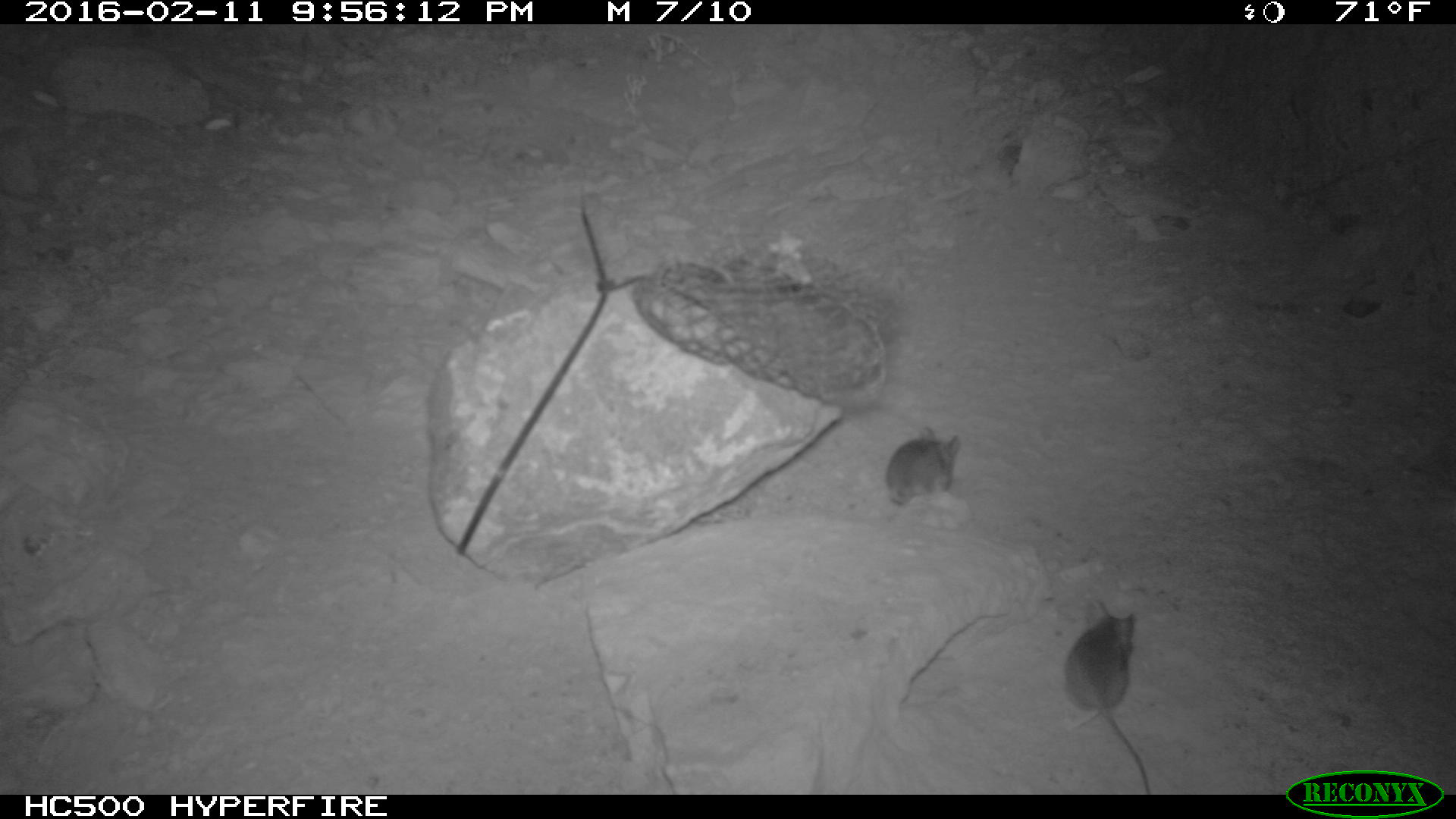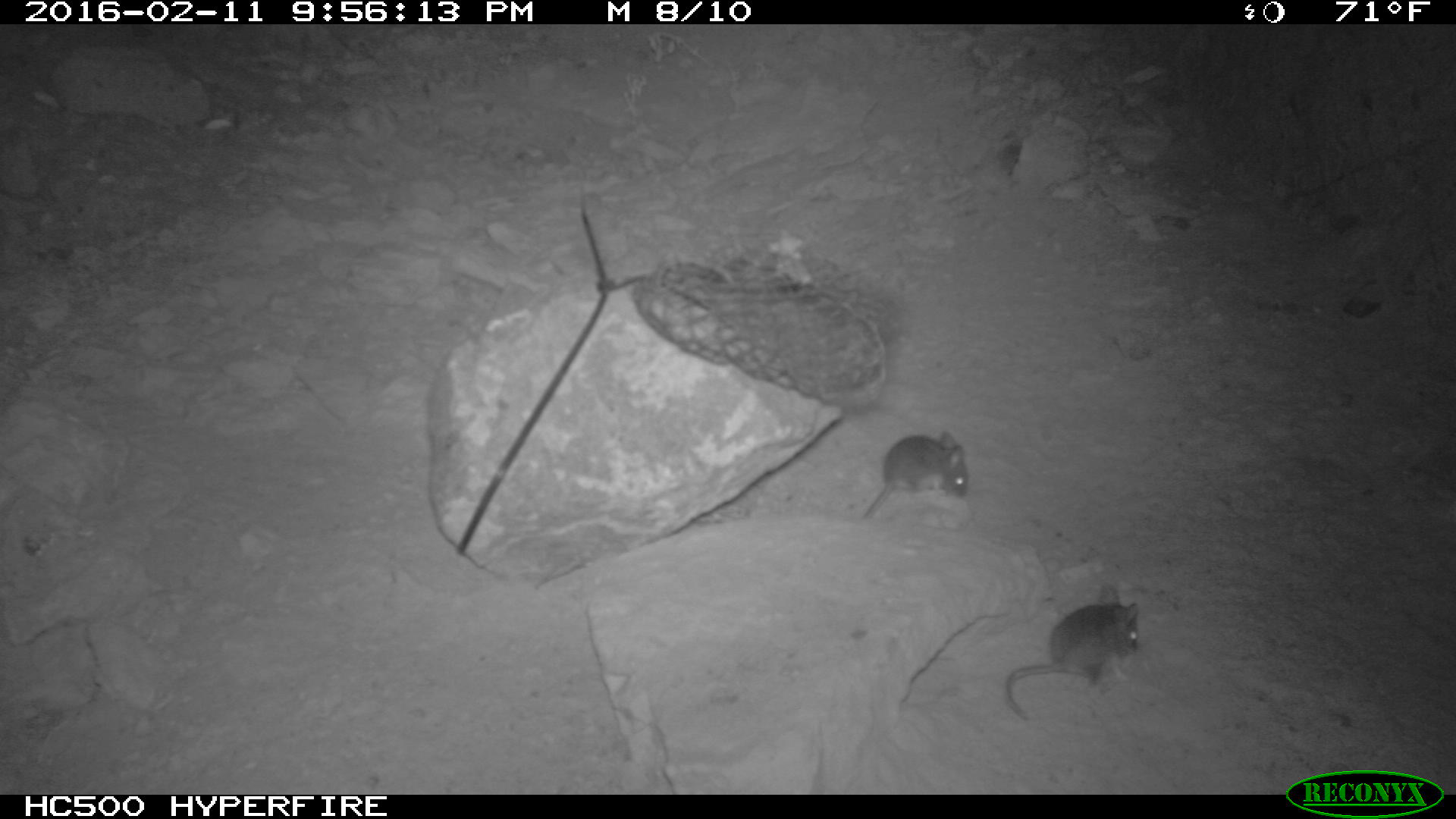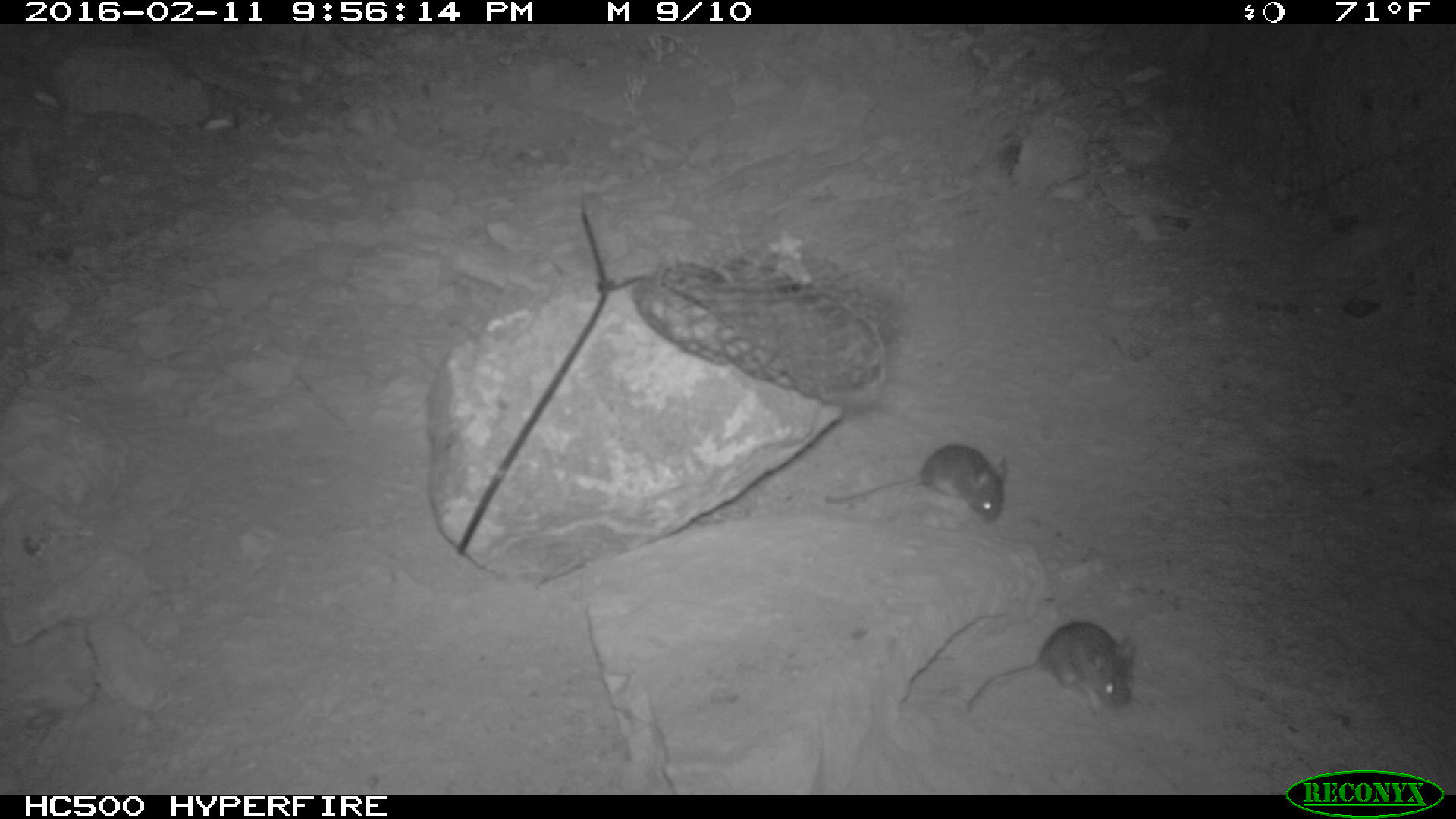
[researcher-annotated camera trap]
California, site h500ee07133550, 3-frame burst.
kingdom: Animalia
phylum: Chordata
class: Mammalia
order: Rodentia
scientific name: Rodentia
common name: rodent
Rodent (Rodentia).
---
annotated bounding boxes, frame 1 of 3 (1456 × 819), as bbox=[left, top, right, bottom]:
rodent: bbox=[1062, 601, 1150, 795]; bbox=[883, 423, 957, 506]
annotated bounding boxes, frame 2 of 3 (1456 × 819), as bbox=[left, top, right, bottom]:
rodent: bbox=[1004, 579, 1140, 717]; bbox=[861, 430, 968, 522]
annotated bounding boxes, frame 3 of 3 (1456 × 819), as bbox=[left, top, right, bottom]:
rodent: bbox=[960, 618, 1137, 730]; bbox=[824, 440, 1007, 526]